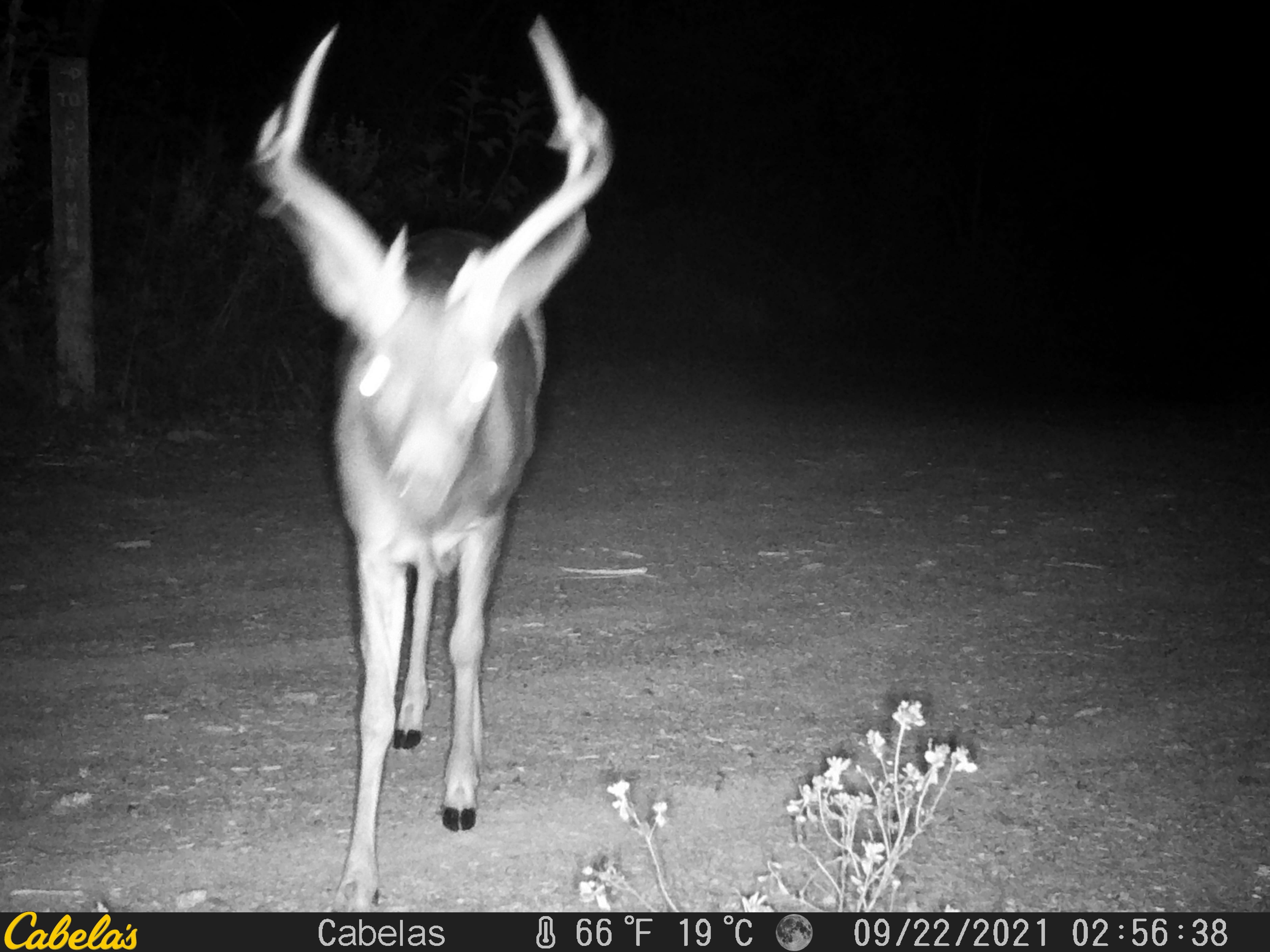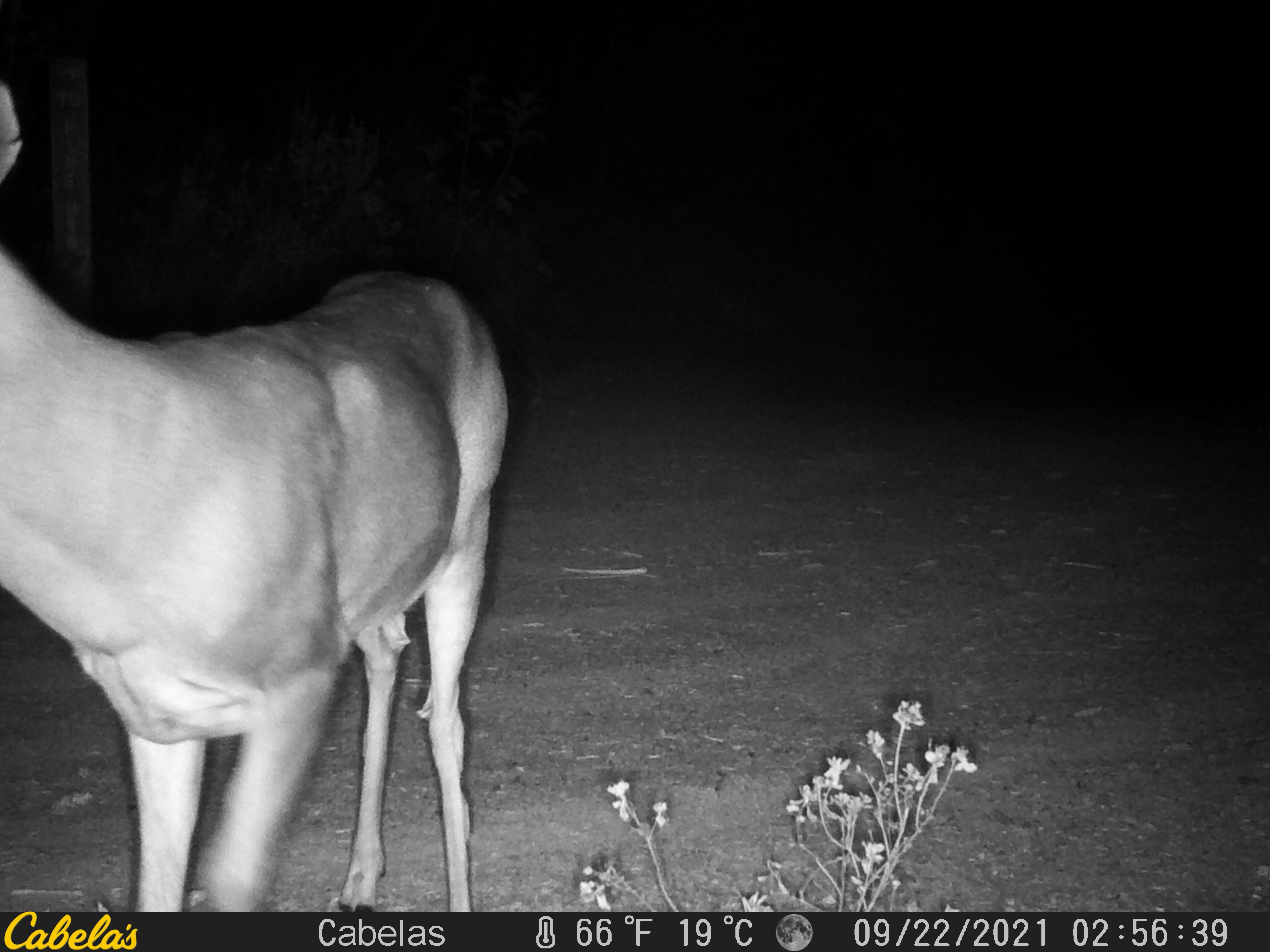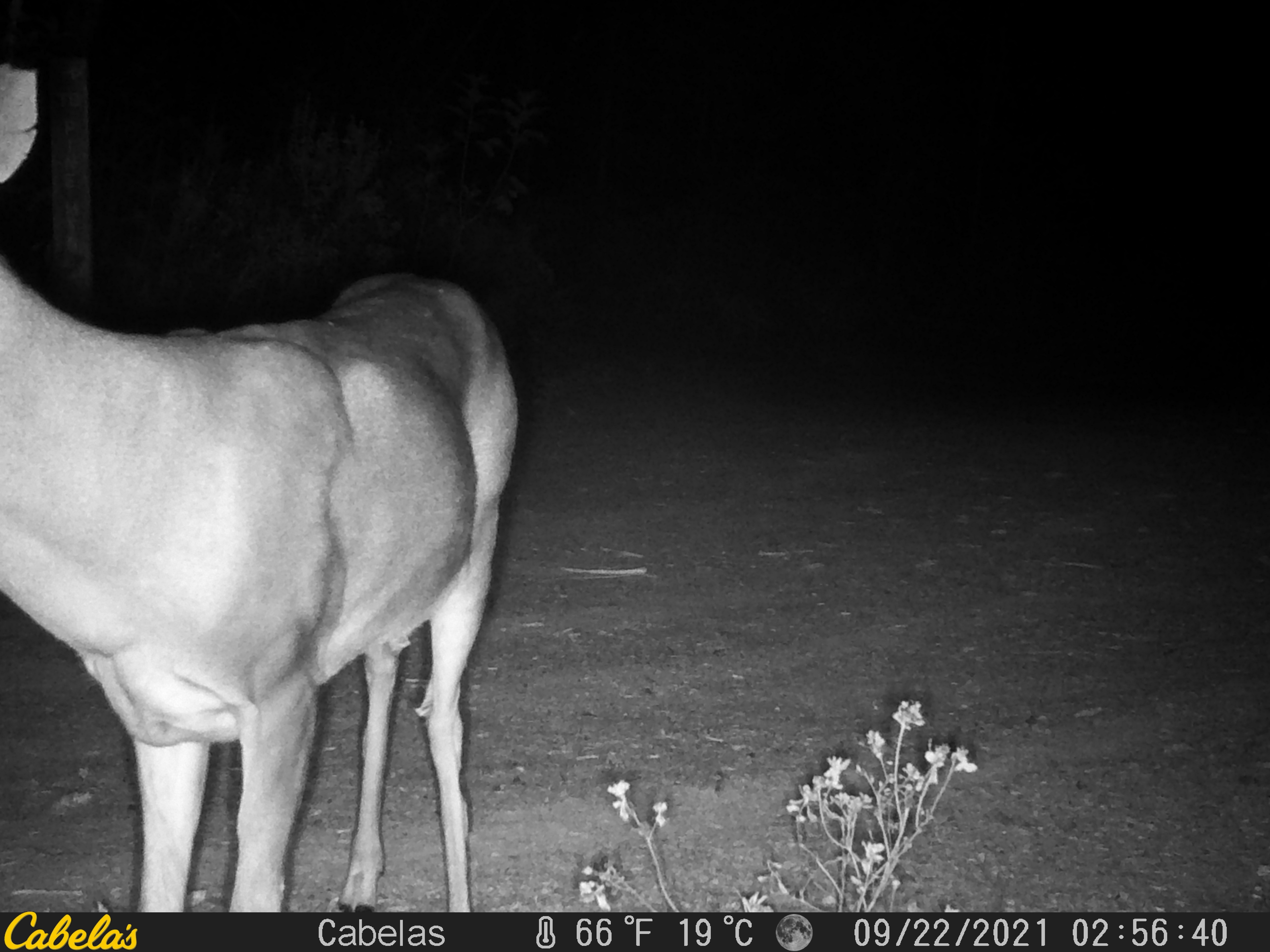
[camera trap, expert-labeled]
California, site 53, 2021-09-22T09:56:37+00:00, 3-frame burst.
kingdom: Animalia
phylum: Chordata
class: Mammalia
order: Artiodactyla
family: Cervidae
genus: Odocoileus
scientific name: Odocoileus hemionus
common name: mule deer